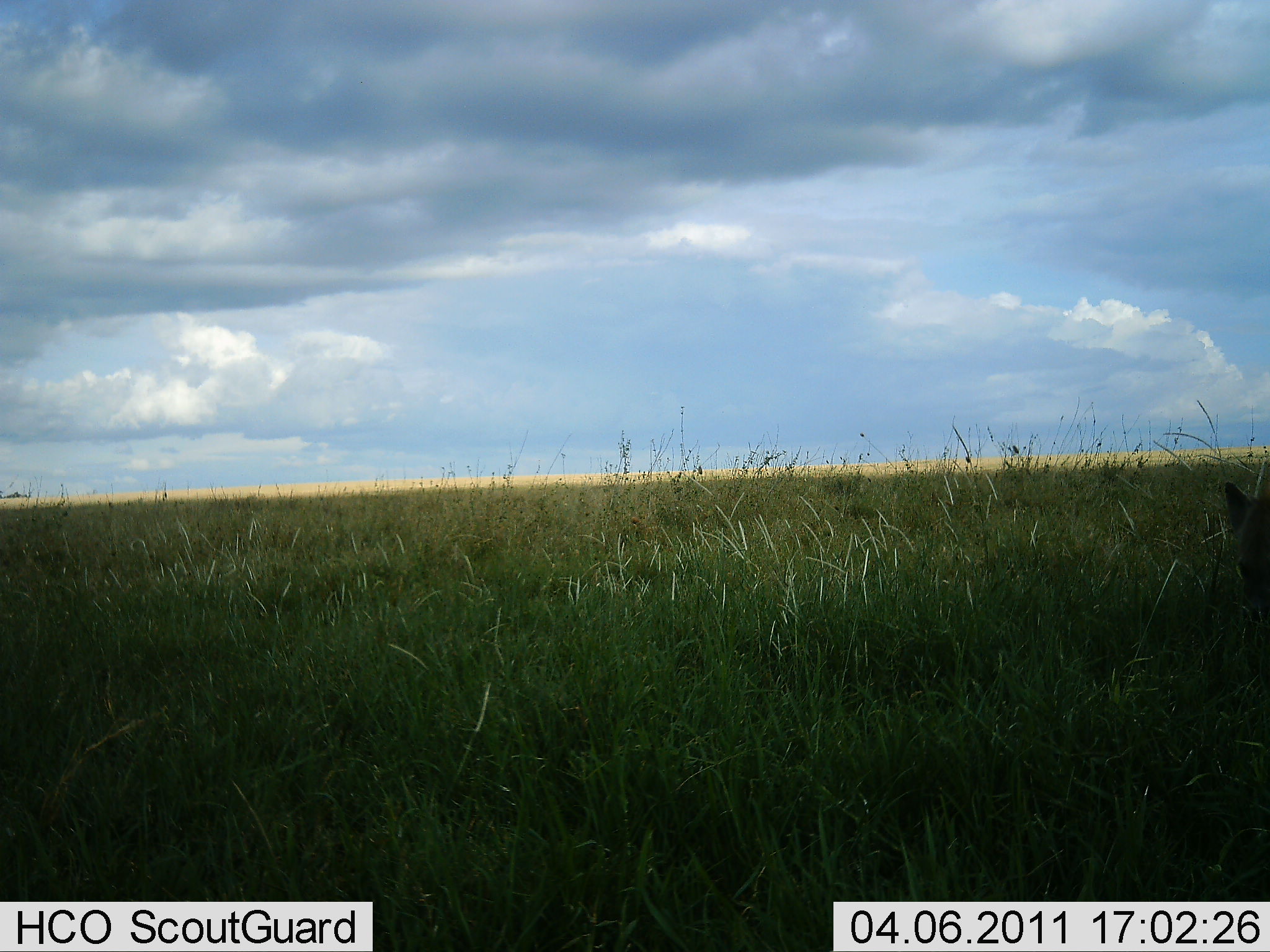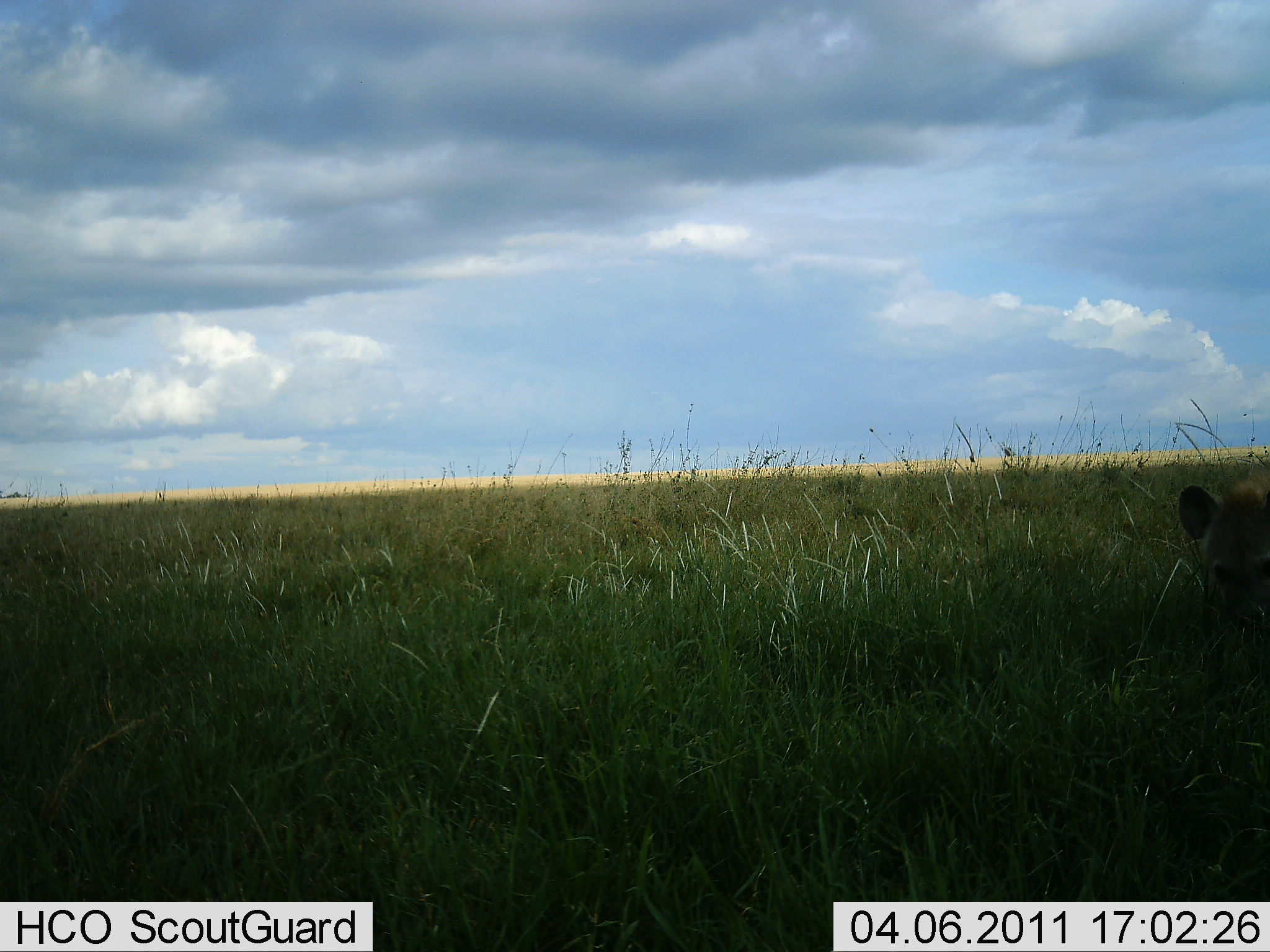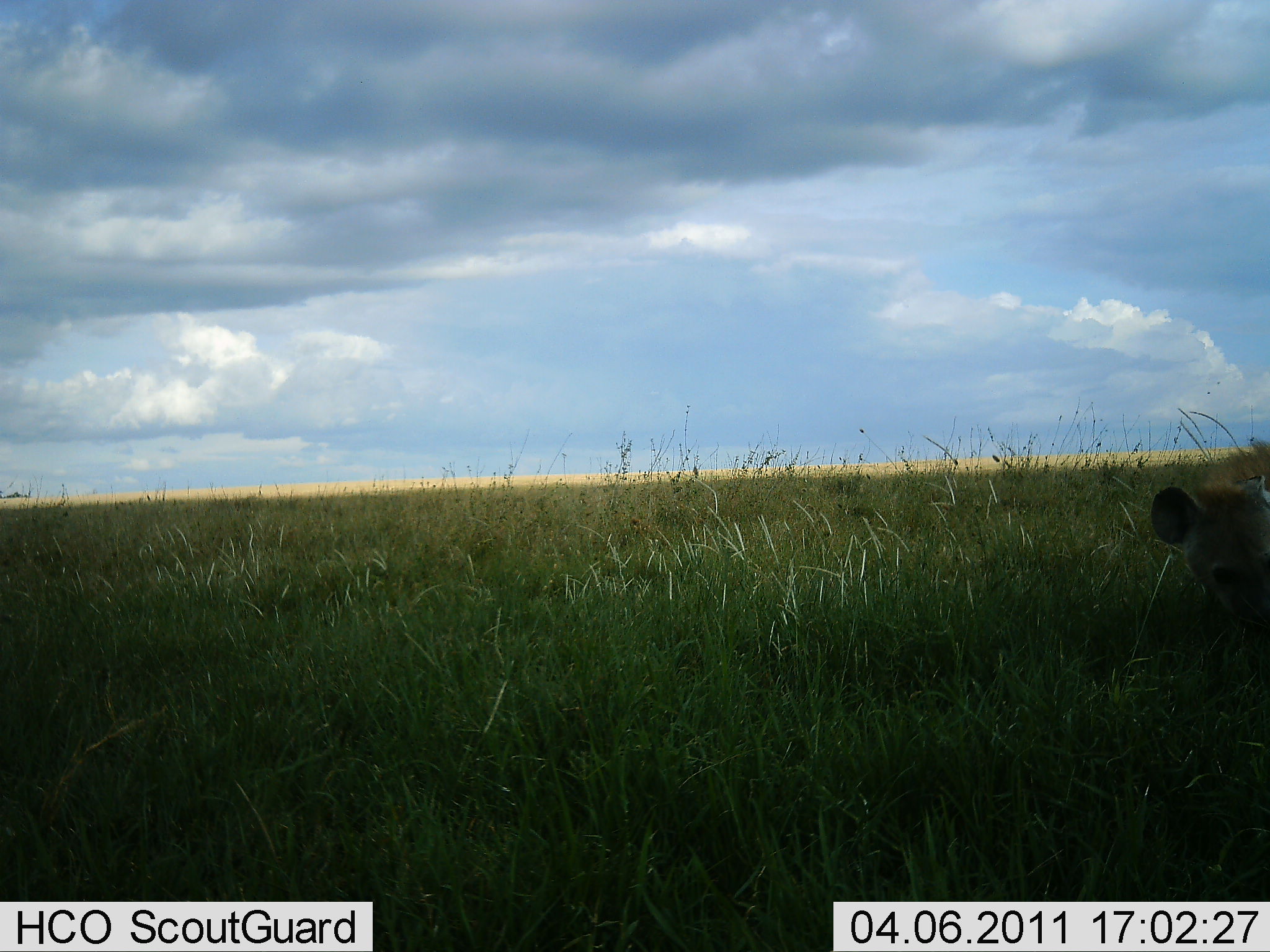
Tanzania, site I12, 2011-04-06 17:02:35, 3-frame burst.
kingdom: Animalia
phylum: Chordata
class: Mammalia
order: Carnivora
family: Hyaenidae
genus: Crocuta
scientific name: Crocuta crocuta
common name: spotted hyena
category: hyenaspotted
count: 1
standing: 45%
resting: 9%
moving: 45%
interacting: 0%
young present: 0%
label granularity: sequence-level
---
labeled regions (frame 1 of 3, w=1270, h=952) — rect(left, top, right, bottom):
animal: rect(1223, 480, 1270, 614)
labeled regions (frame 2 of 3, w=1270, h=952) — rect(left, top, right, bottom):
animal: rect(1177, 465, 1270, 615)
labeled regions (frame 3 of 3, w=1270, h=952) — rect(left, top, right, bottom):
animal: rect(1148, 443, 1270, 628)